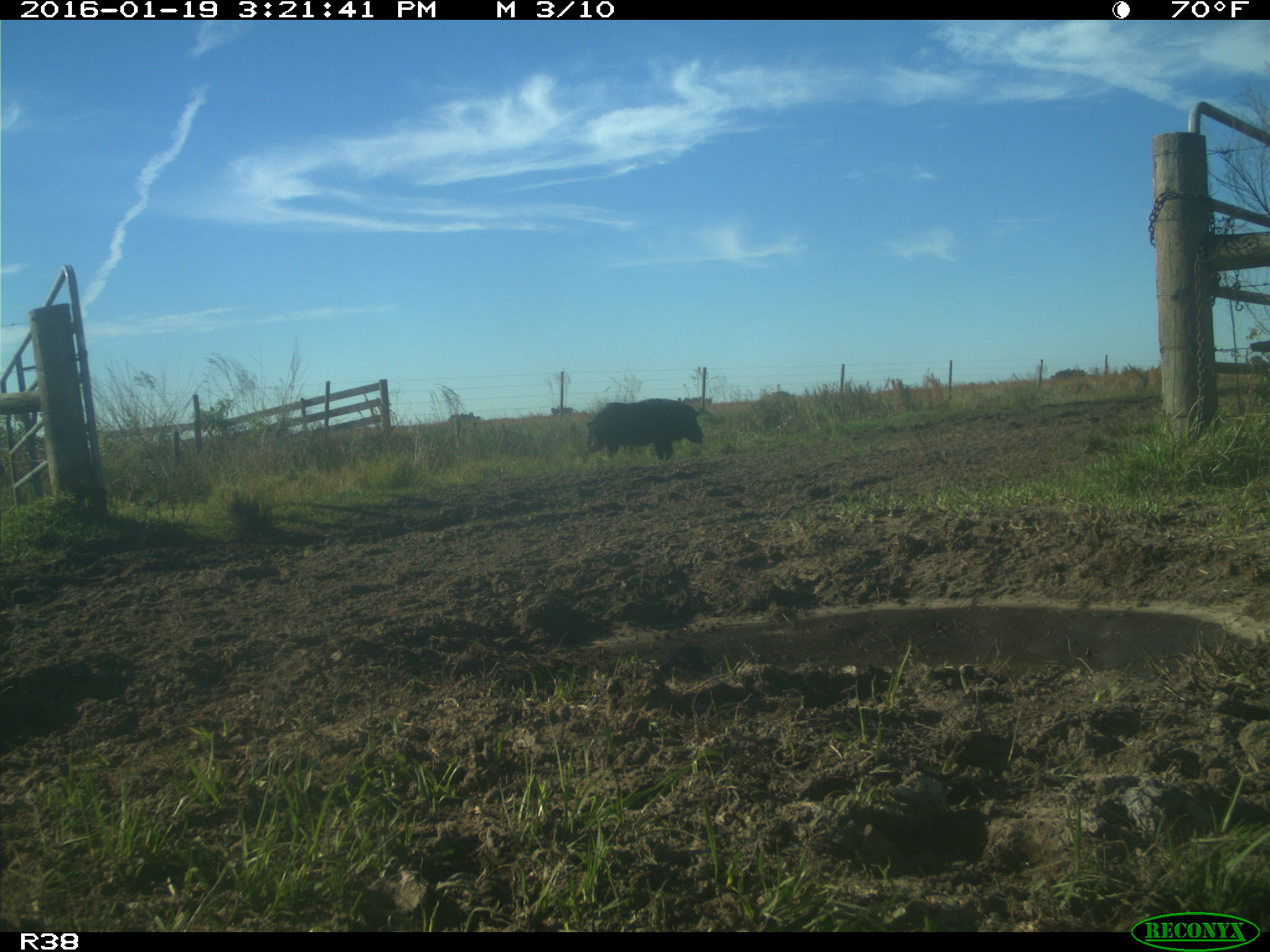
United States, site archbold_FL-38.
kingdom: Animalia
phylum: Chordata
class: Mammalia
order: Artiodactyla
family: Suidae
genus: Sus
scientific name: Sus scrofa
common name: wild boar